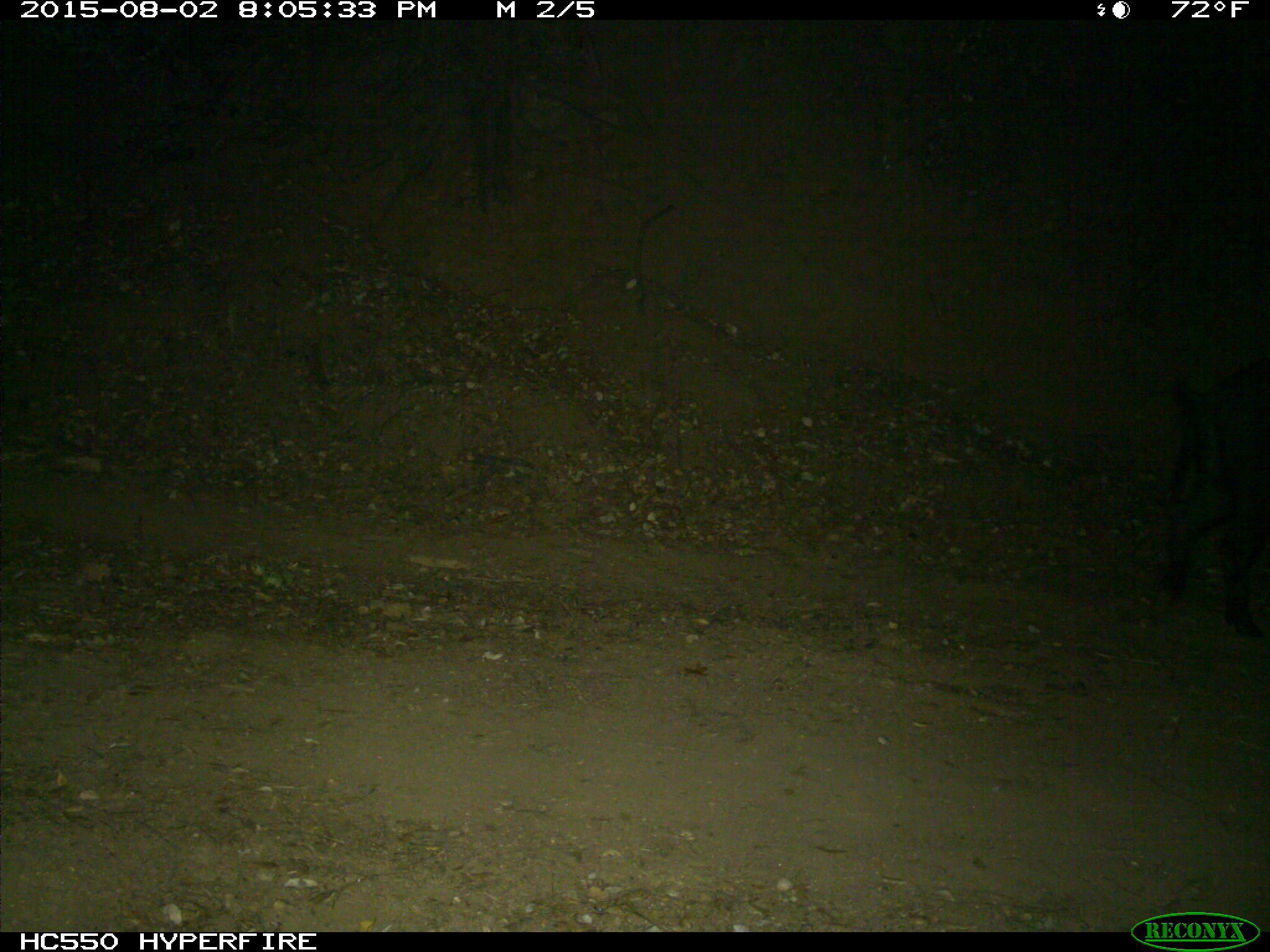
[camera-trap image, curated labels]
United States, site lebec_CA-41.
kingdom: Animalia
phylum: Chordata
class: Mammalia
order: Artiodactyla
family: Suidae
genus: Sus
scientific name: Sus scrofa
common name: wild boar